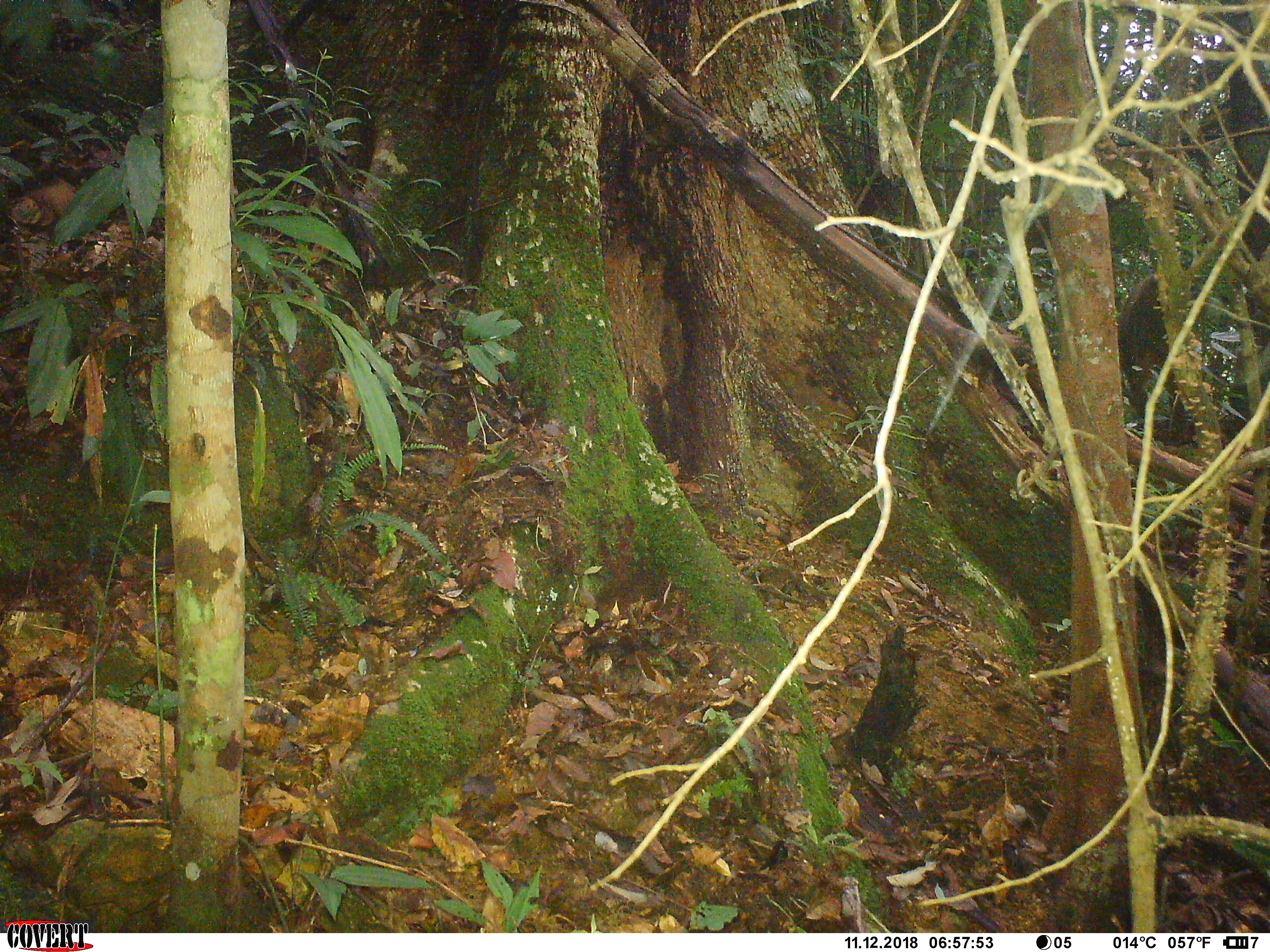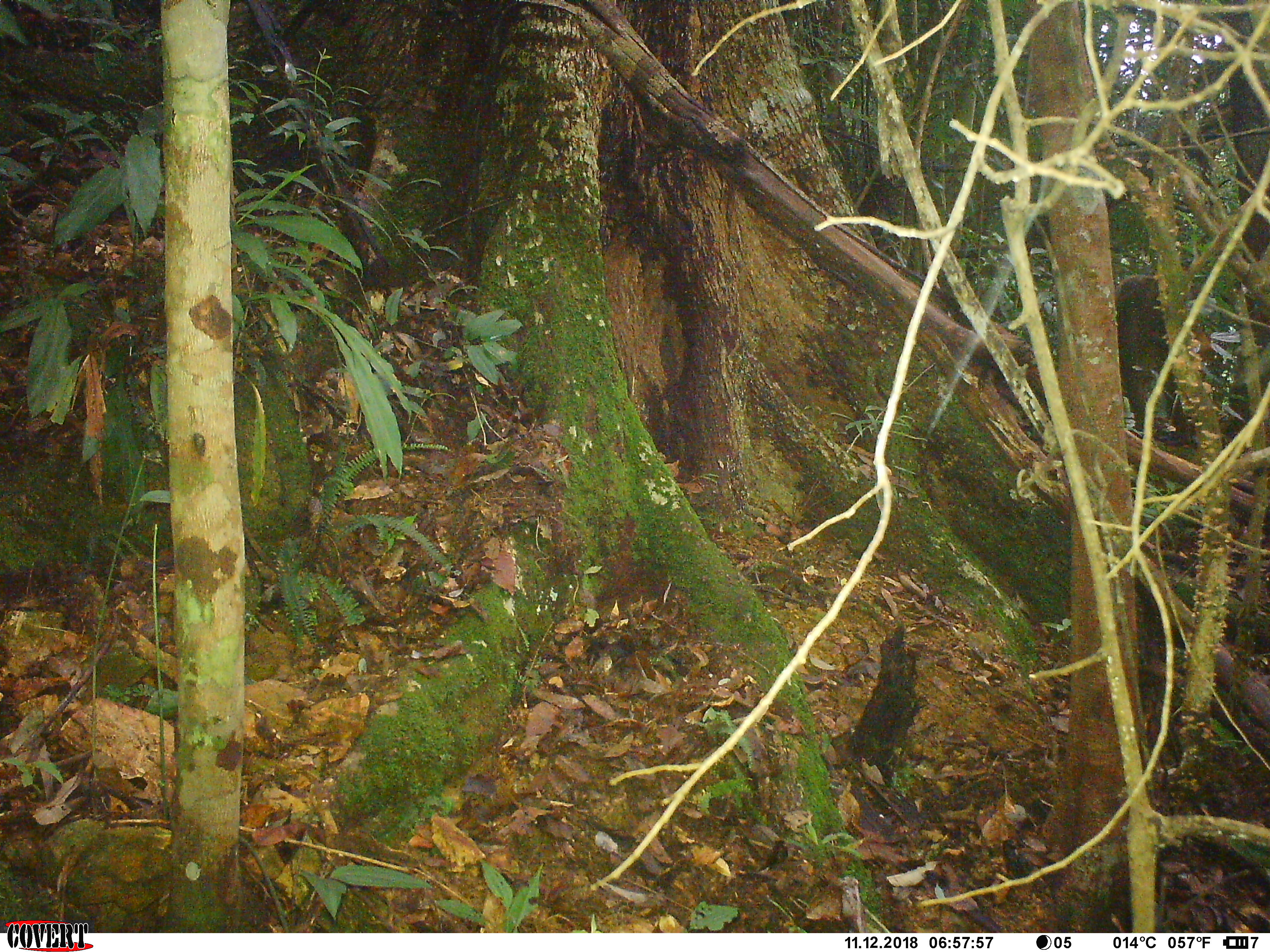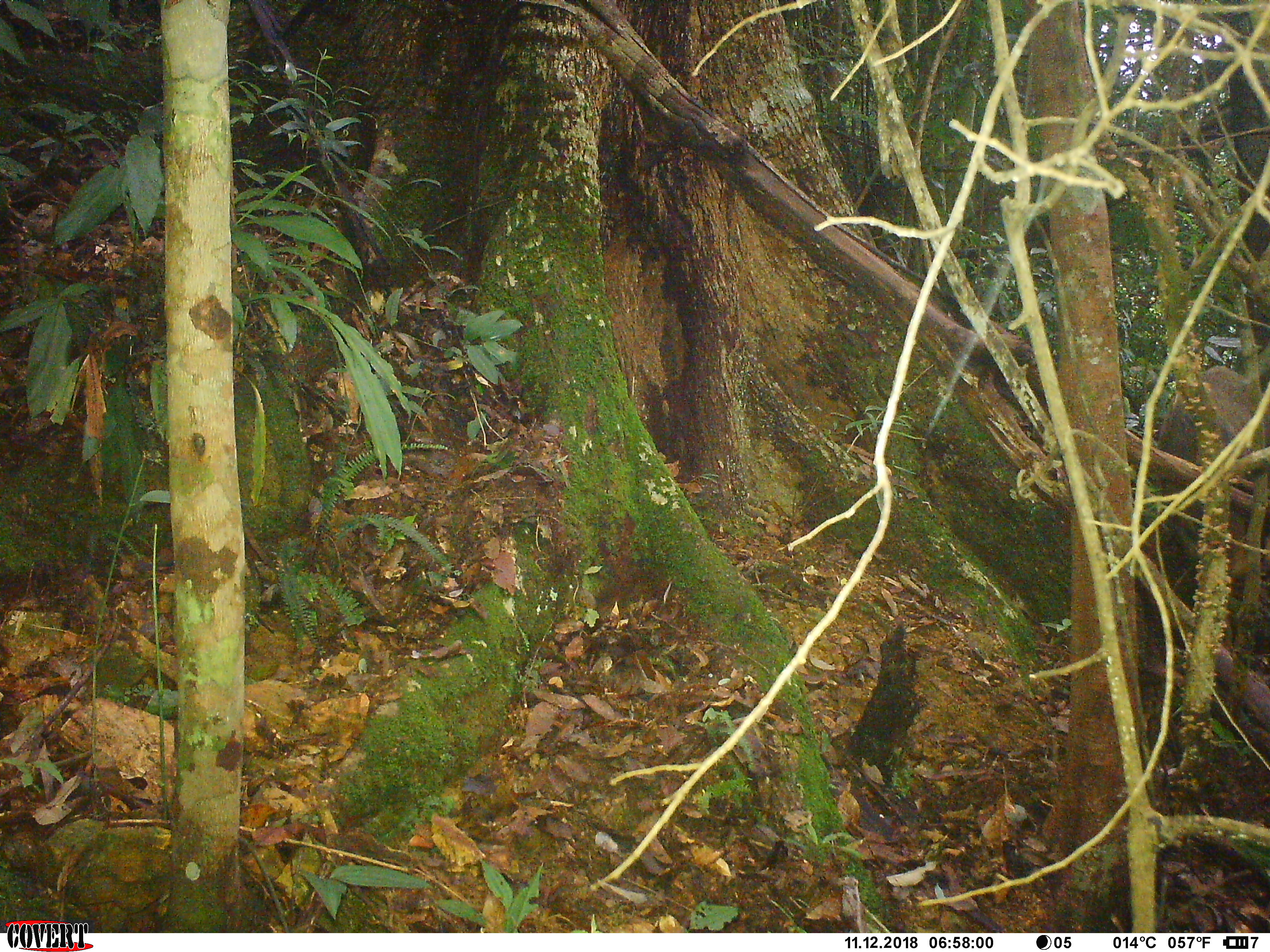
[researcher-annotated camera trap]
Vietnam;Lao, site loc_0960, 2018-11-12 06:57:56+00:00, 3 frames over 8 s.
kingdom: Animalia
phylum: Chordata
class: Mammalia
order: Artiodactyla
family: Suidae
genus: Sus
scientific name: Sus scrofa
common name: eurasian wild pig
Eurasian wild pig (Sus scrofa). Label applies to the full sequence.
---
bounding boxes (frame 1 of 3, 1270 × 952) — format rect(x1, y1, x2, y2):
eurasian wild pig: rect(1116, 274, 1210, 446)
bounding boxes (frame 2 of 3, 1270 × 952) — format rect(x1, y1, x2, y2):
eurasian wild pig: rect(1114, 268, 1213, 444)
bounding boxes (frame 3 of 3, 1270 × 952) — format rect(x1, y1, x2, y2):
eurasian wild pig: rect(1154, 364, 1270, 582)